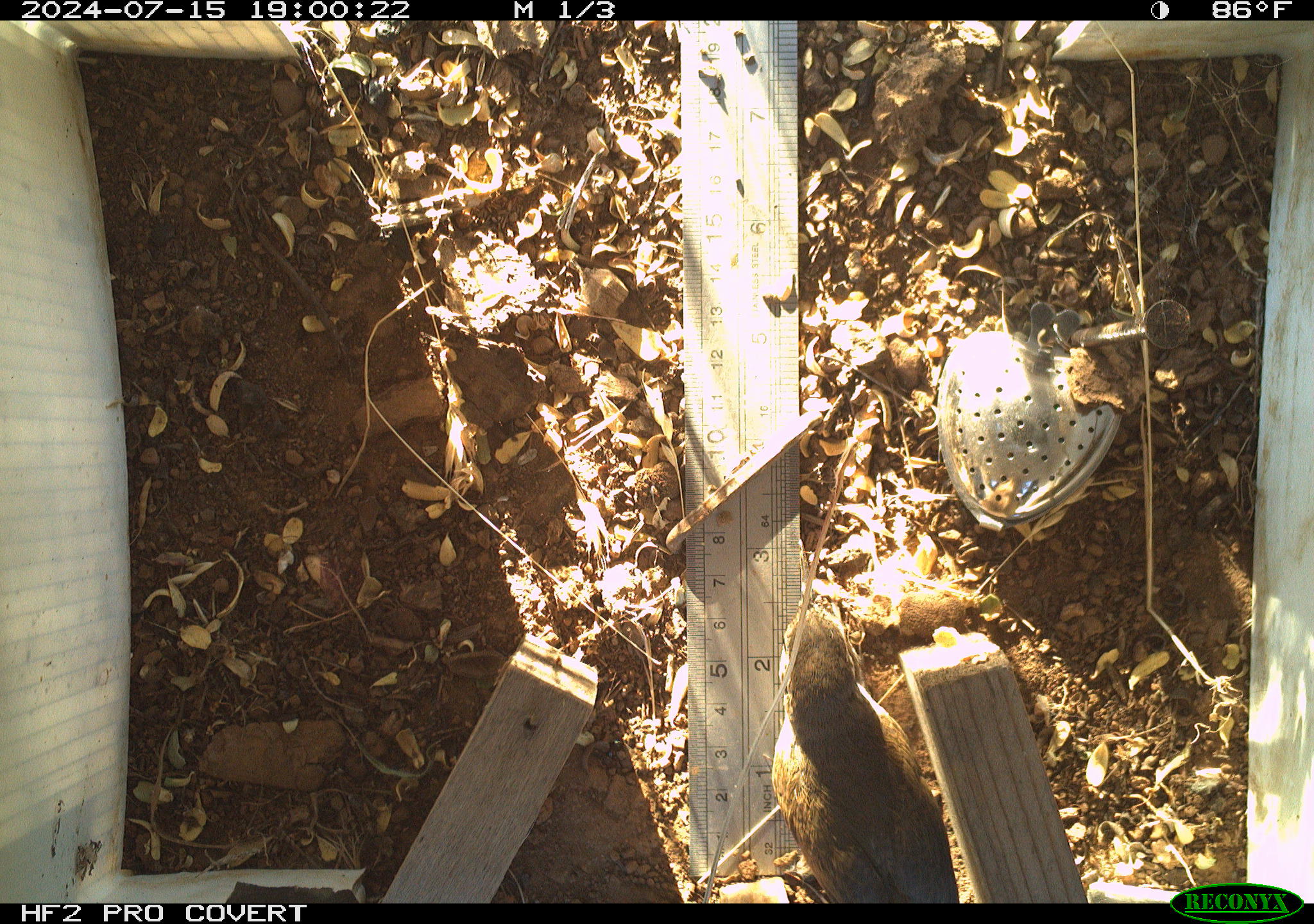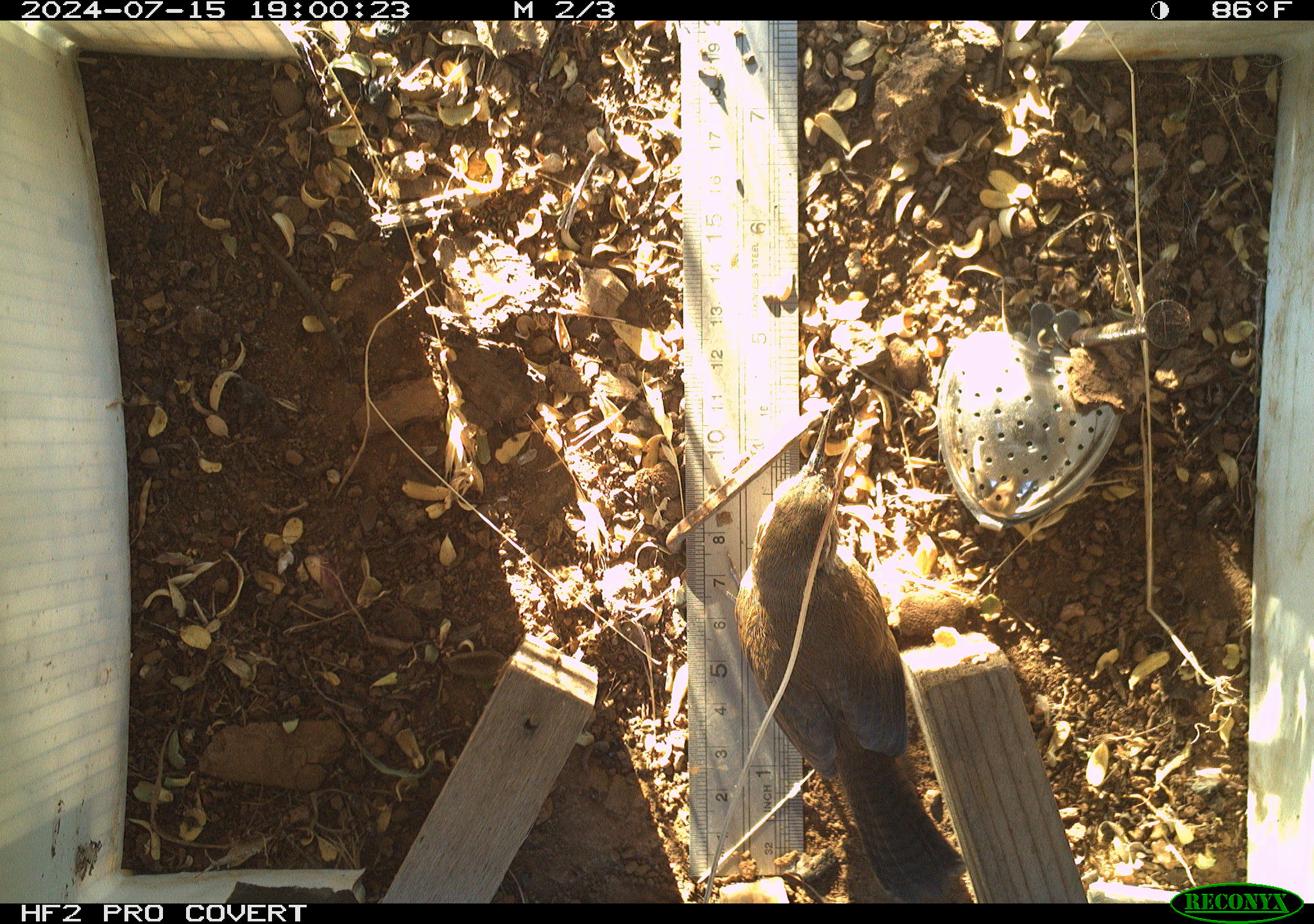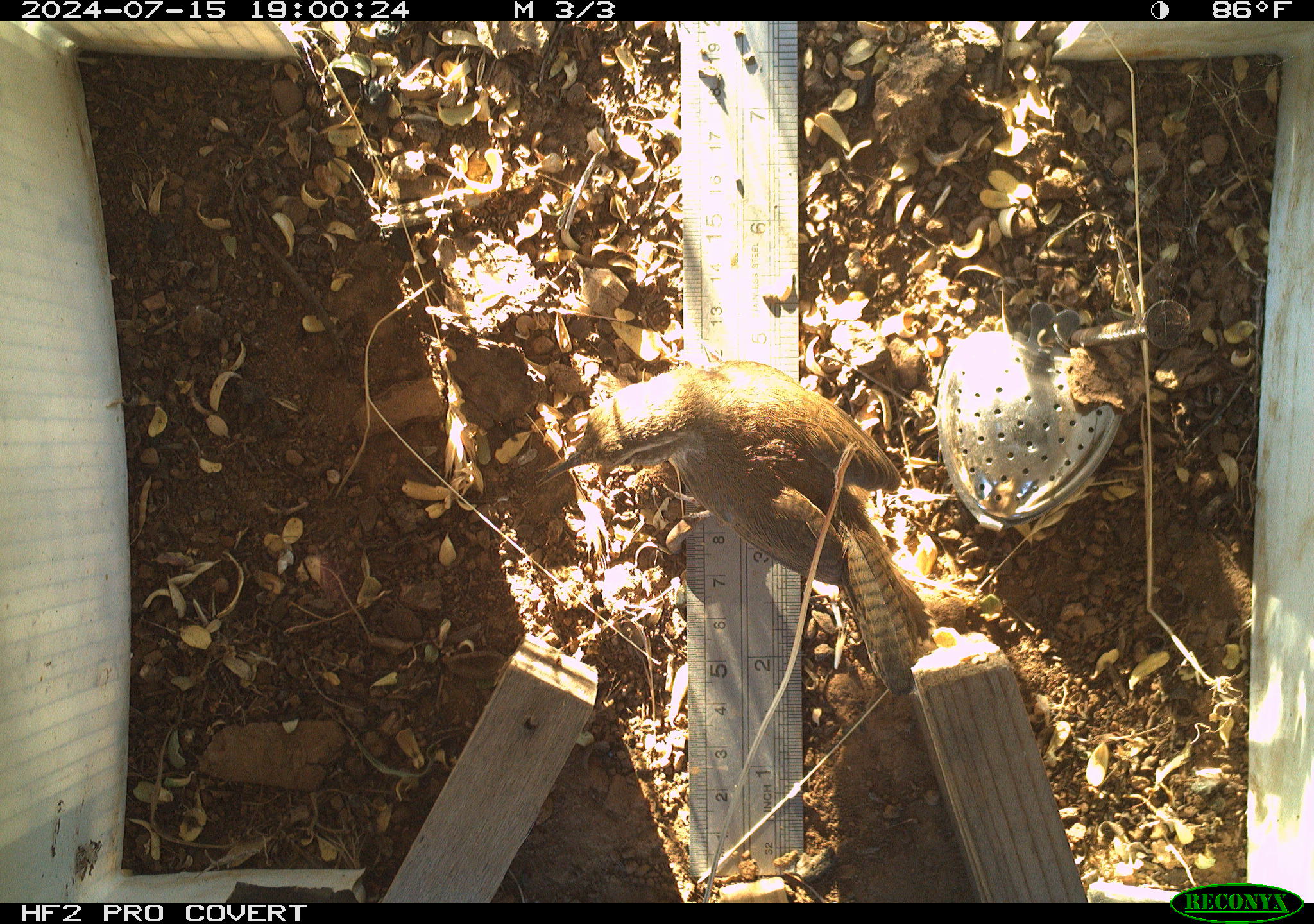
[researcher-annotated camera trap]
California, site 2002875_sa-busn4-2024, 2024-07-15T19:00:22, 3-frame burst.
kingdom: Animalia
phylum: Chordata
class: Aves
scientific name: Aves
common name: bird